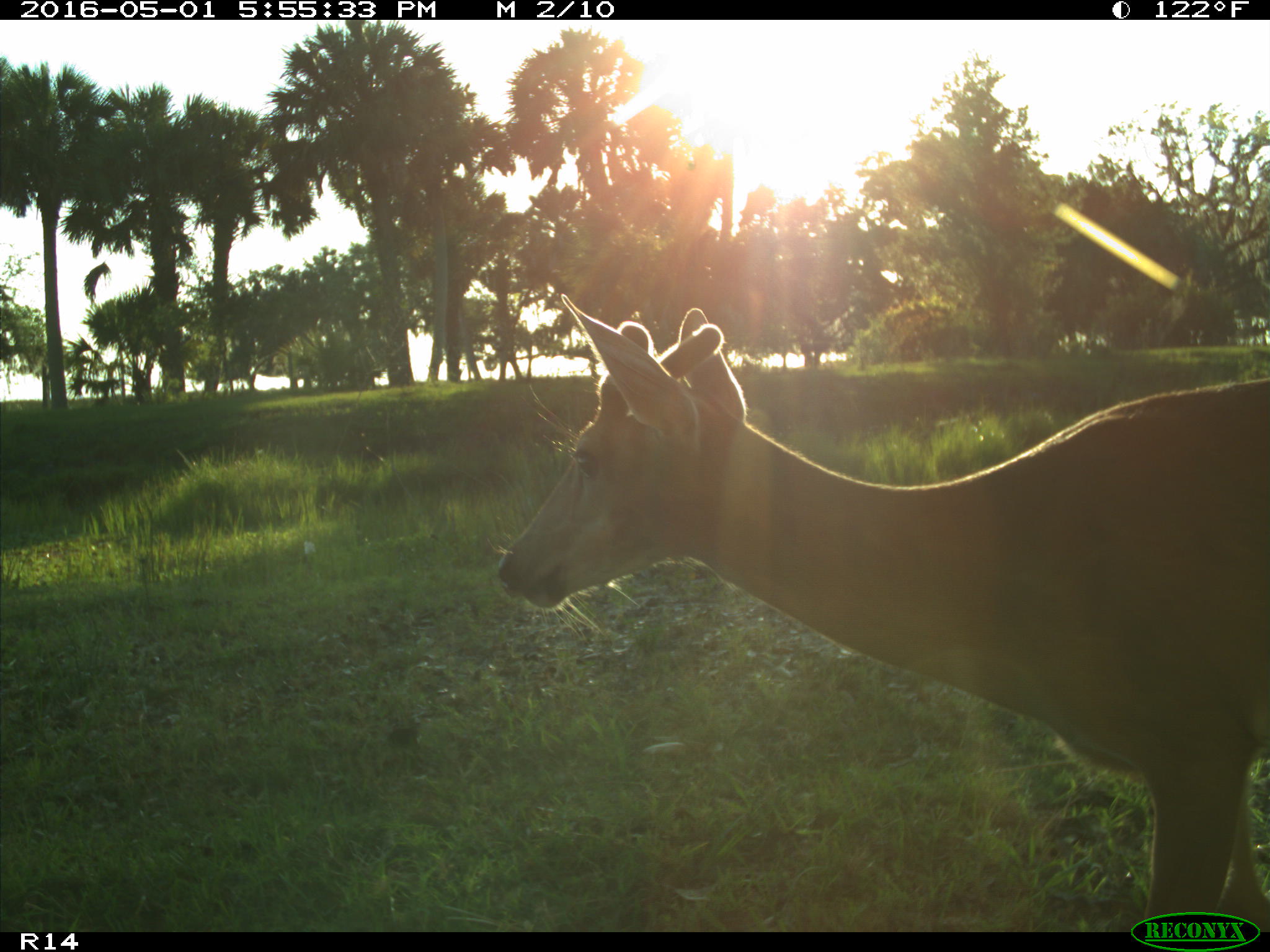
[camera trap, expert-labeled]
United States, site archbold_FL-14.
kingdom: Animalia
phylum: Chordata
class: Mammalia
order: Artiodactyla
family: Cervidae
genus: Odocoileus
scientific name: Odocoileus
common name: deer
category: unidentified deer